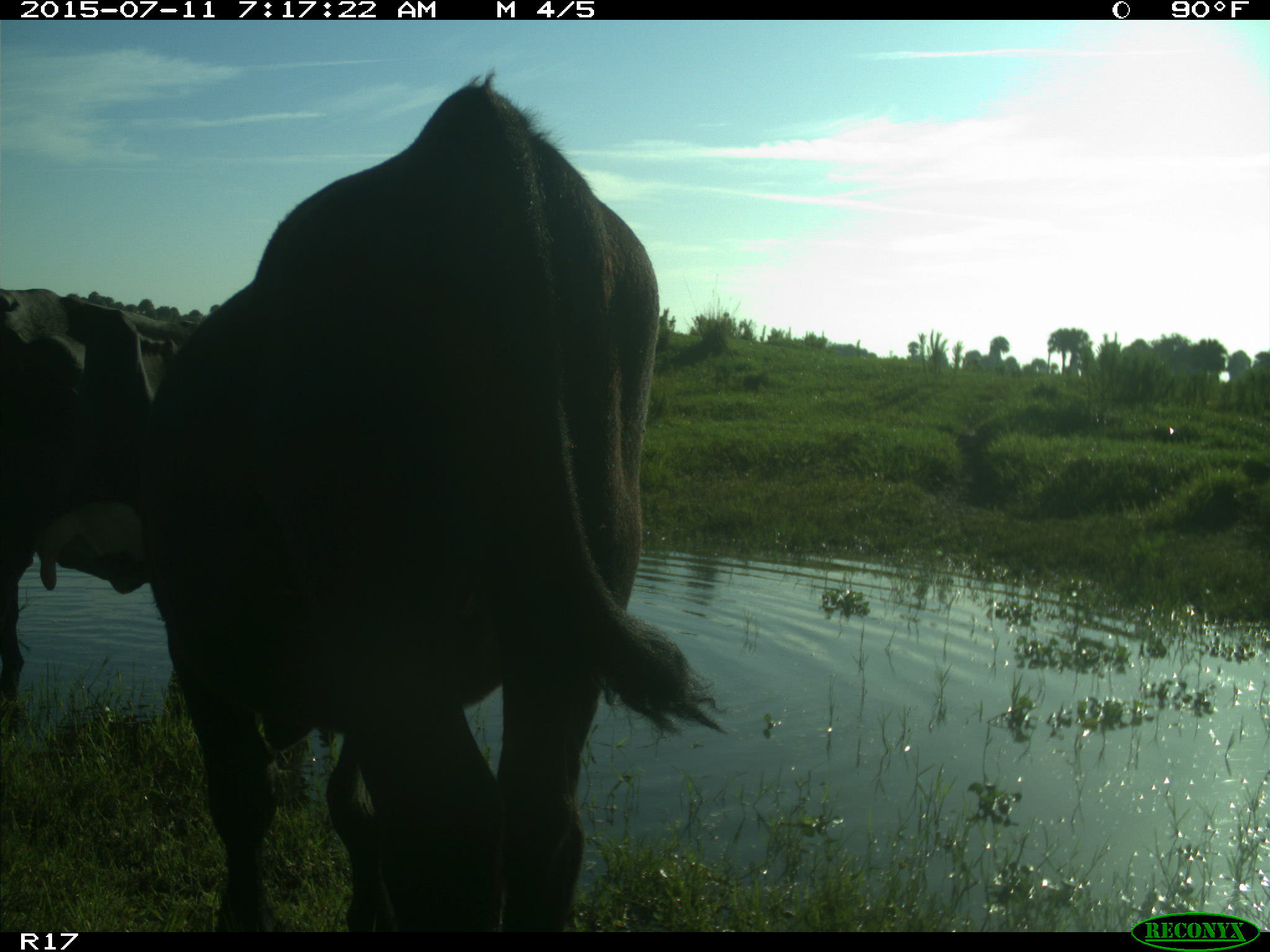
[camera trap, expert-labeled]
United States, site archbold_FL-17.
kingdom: Animalia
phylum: Chordata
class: Mammalia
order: Artiodactyla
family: Bovidae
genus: Bos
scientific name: Bos taurus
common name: domestic cow